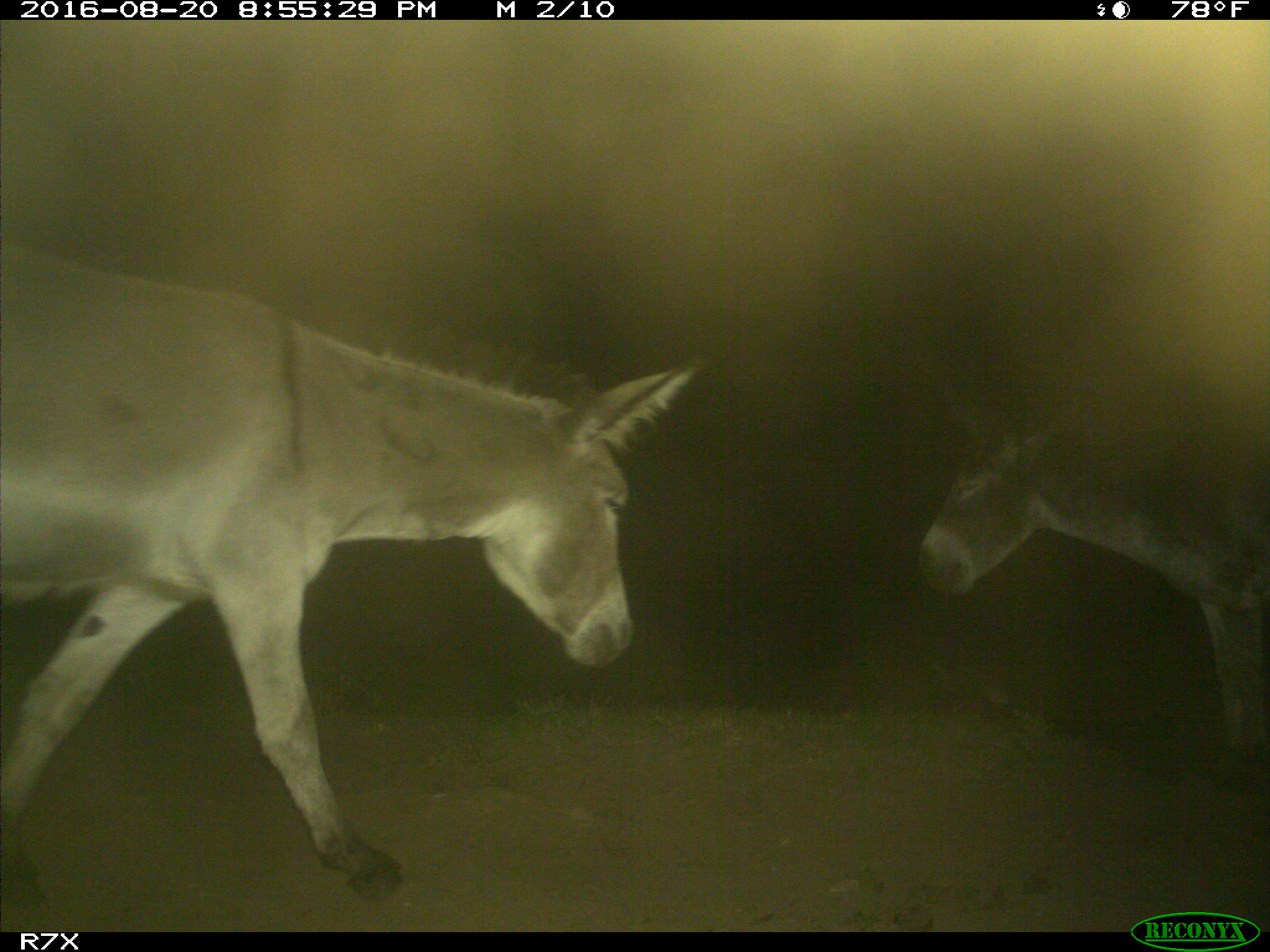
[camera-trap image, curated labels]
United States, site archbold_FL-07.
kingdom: Animalia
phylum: Chordata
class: Mammalia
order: Perissodactyla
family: Equidae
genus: Equus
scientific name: Equus africanus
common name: african wild ass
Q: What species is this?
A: Equus africanus (african wild ass).